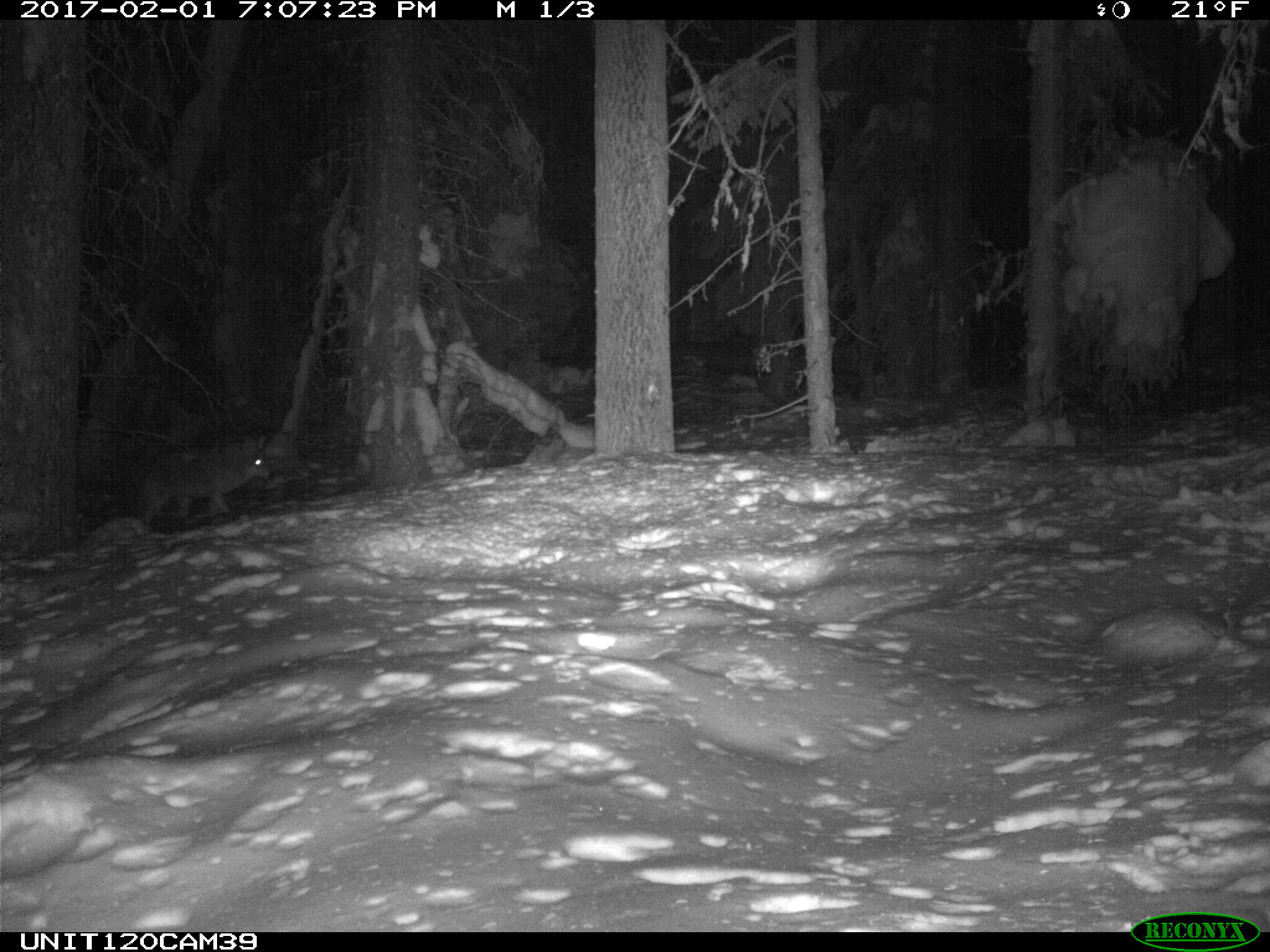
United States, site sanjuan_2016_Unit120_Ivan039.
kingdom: Animalia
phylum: Chordata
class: Mammalia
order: Carnivora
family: Canidae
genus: Canis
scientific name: Canis latrans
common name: coyote